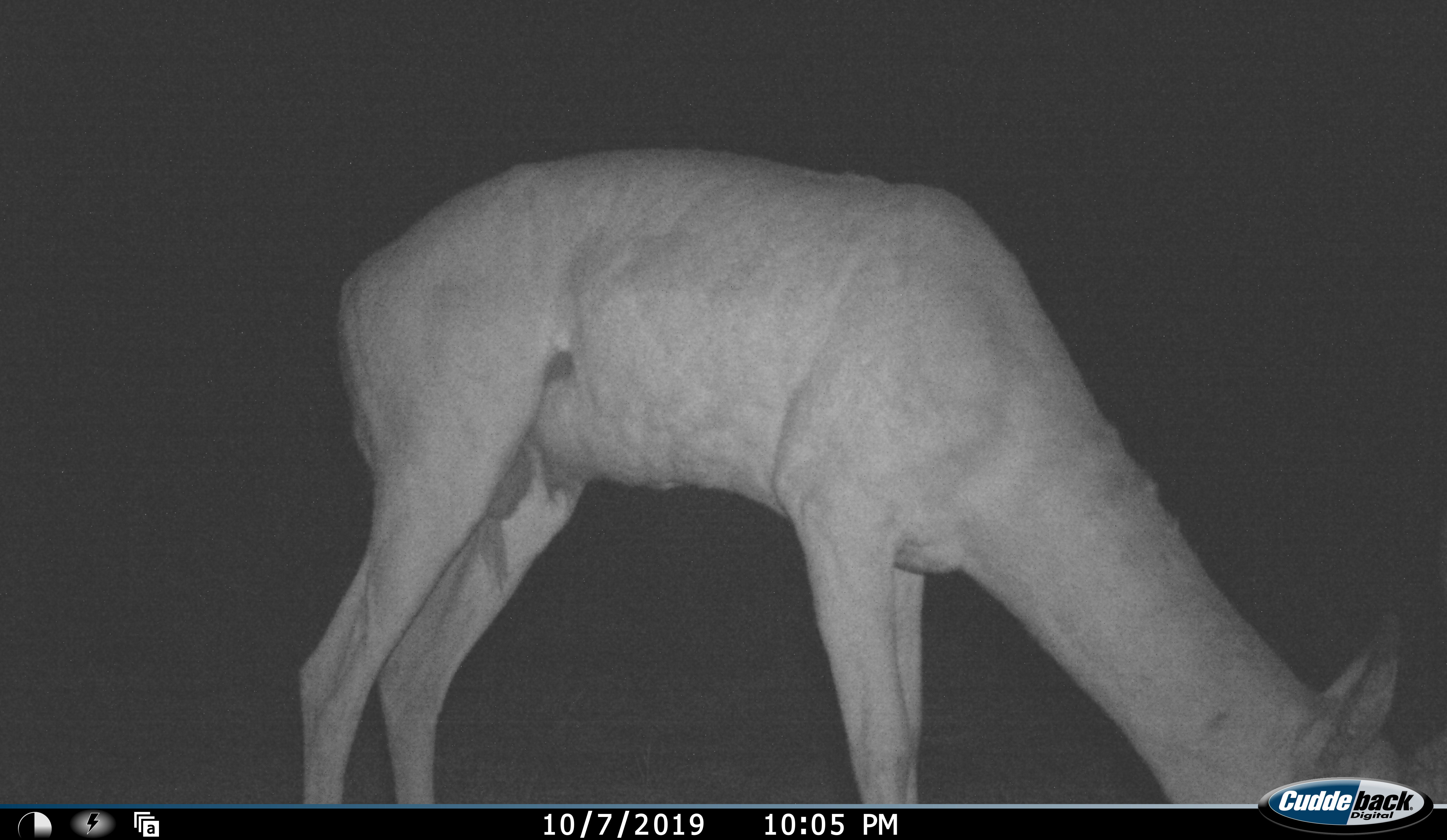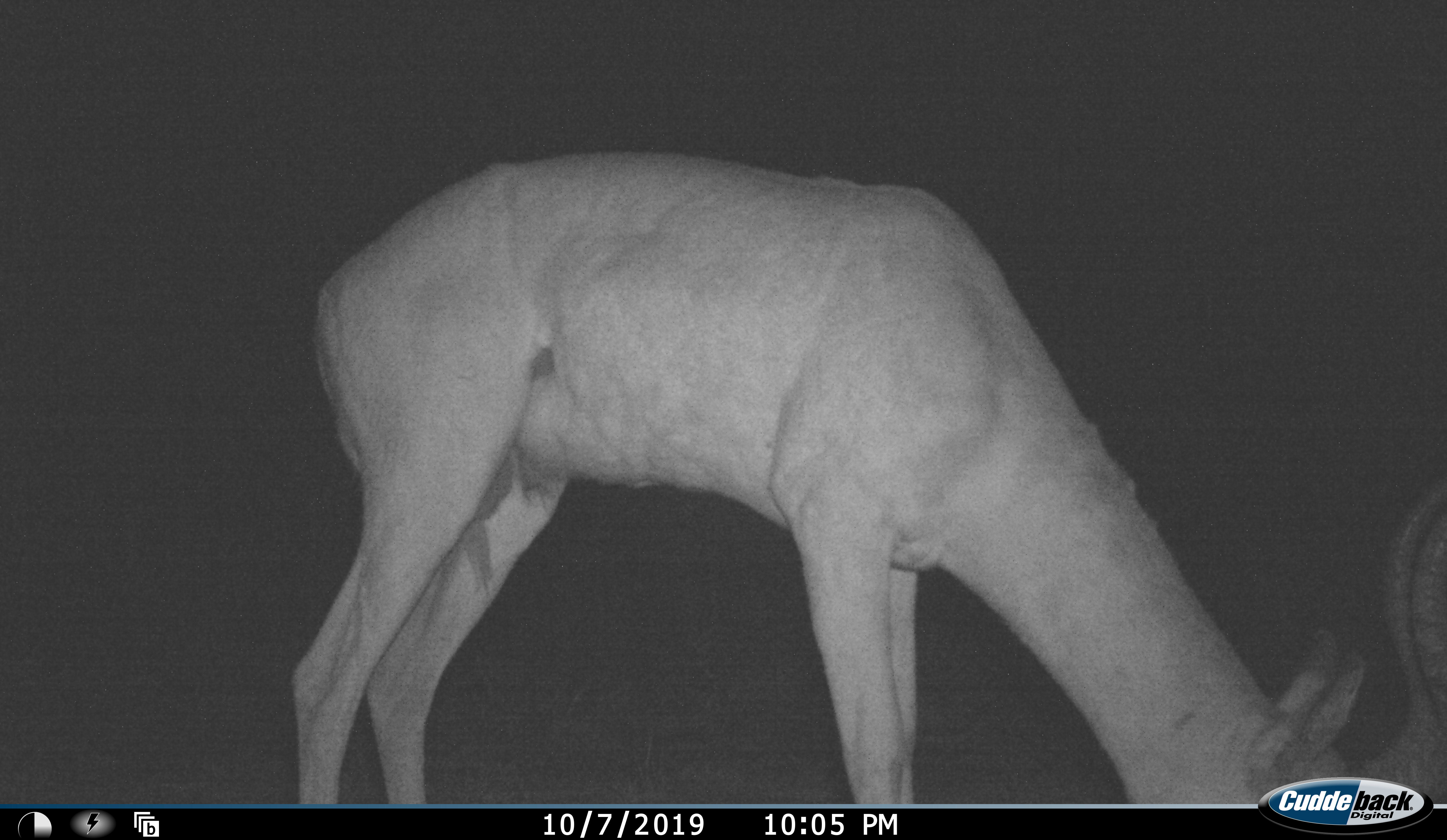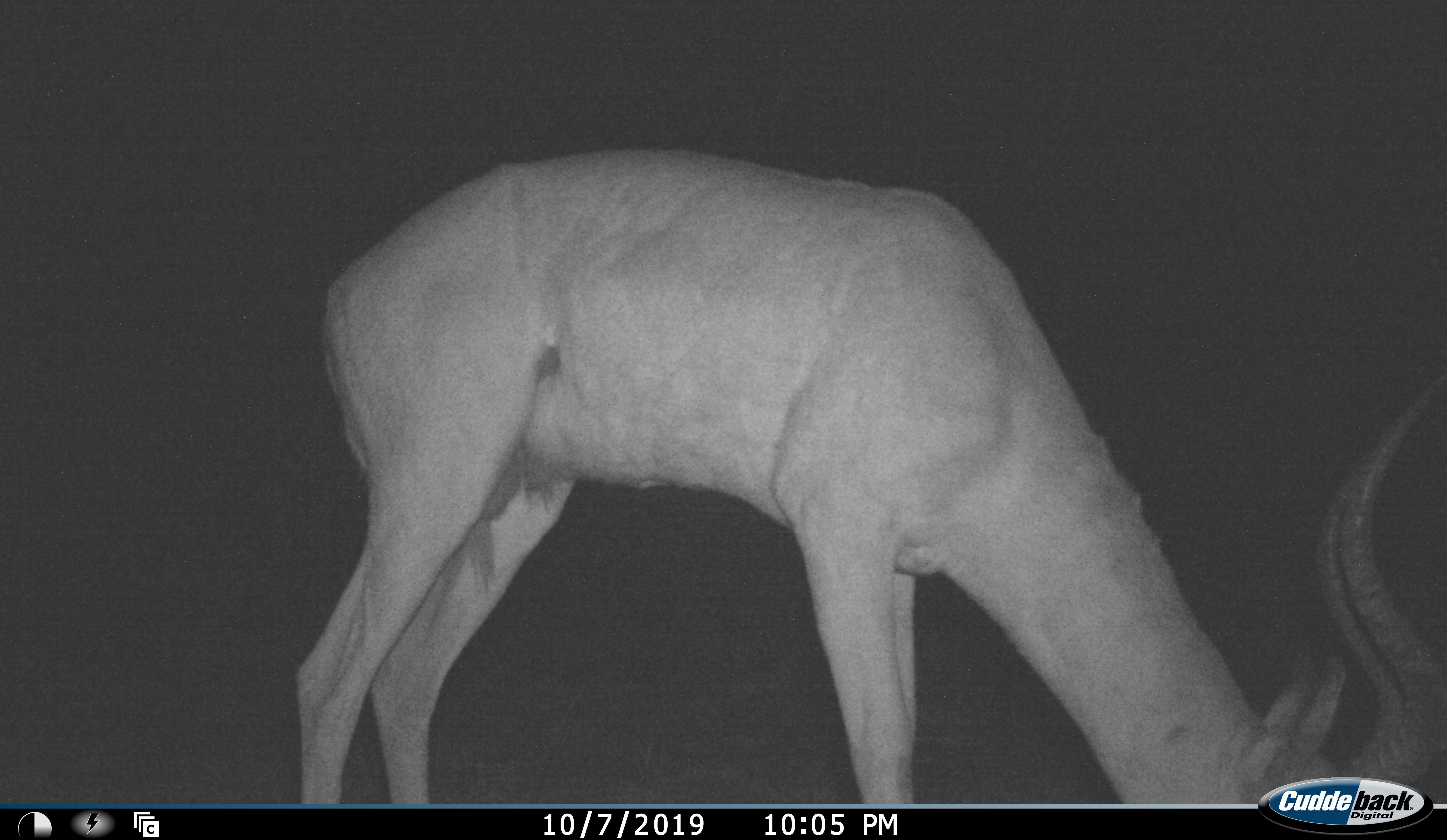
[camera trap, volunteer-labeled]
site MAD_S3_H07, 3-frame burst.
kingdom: Animalia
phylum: Chordata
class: Mammalia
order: Artiodactyla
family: Bovidae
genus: Aepyceros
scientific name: Aepyceros melampus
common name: impala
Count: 1.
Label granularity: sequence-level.